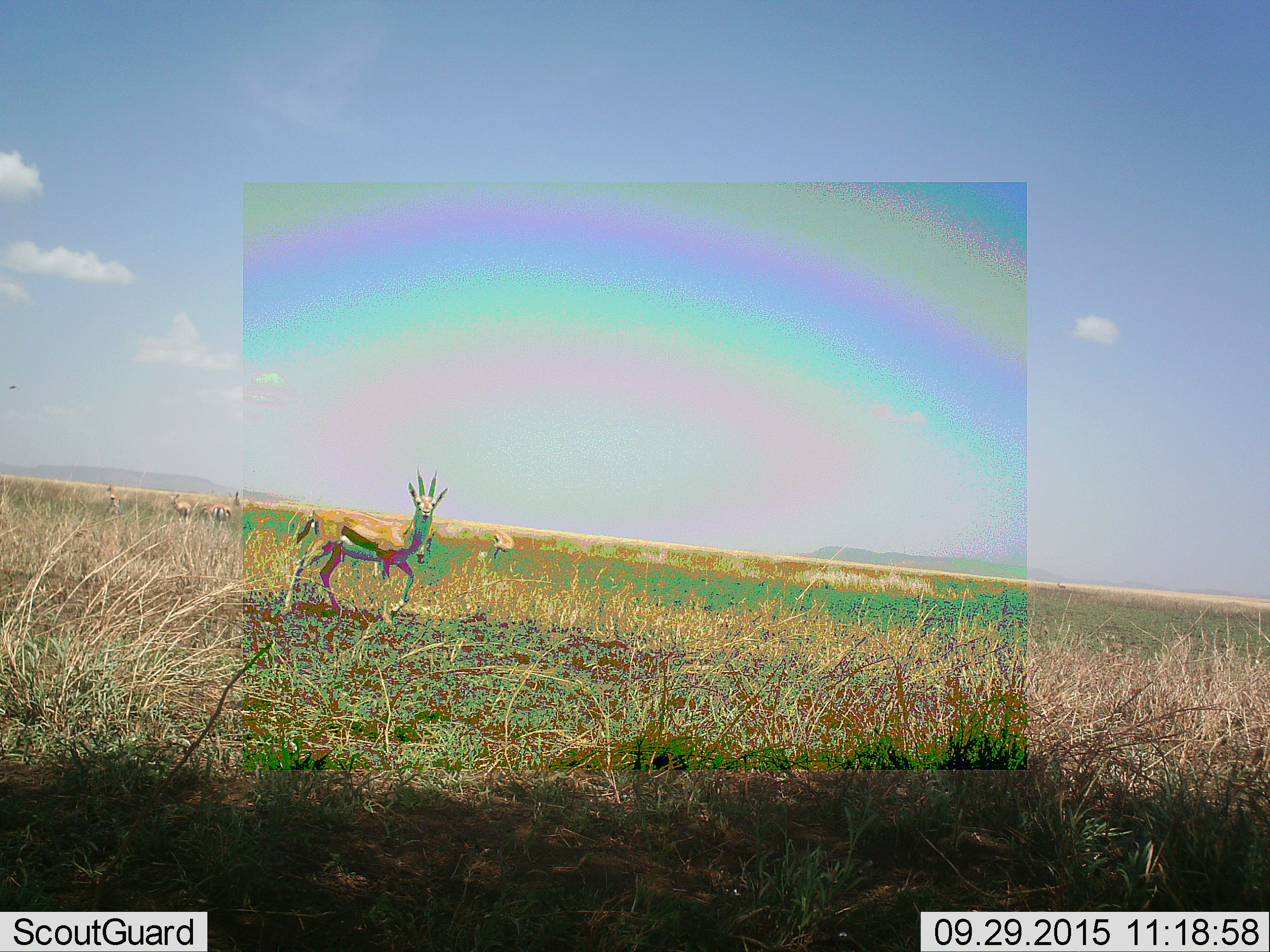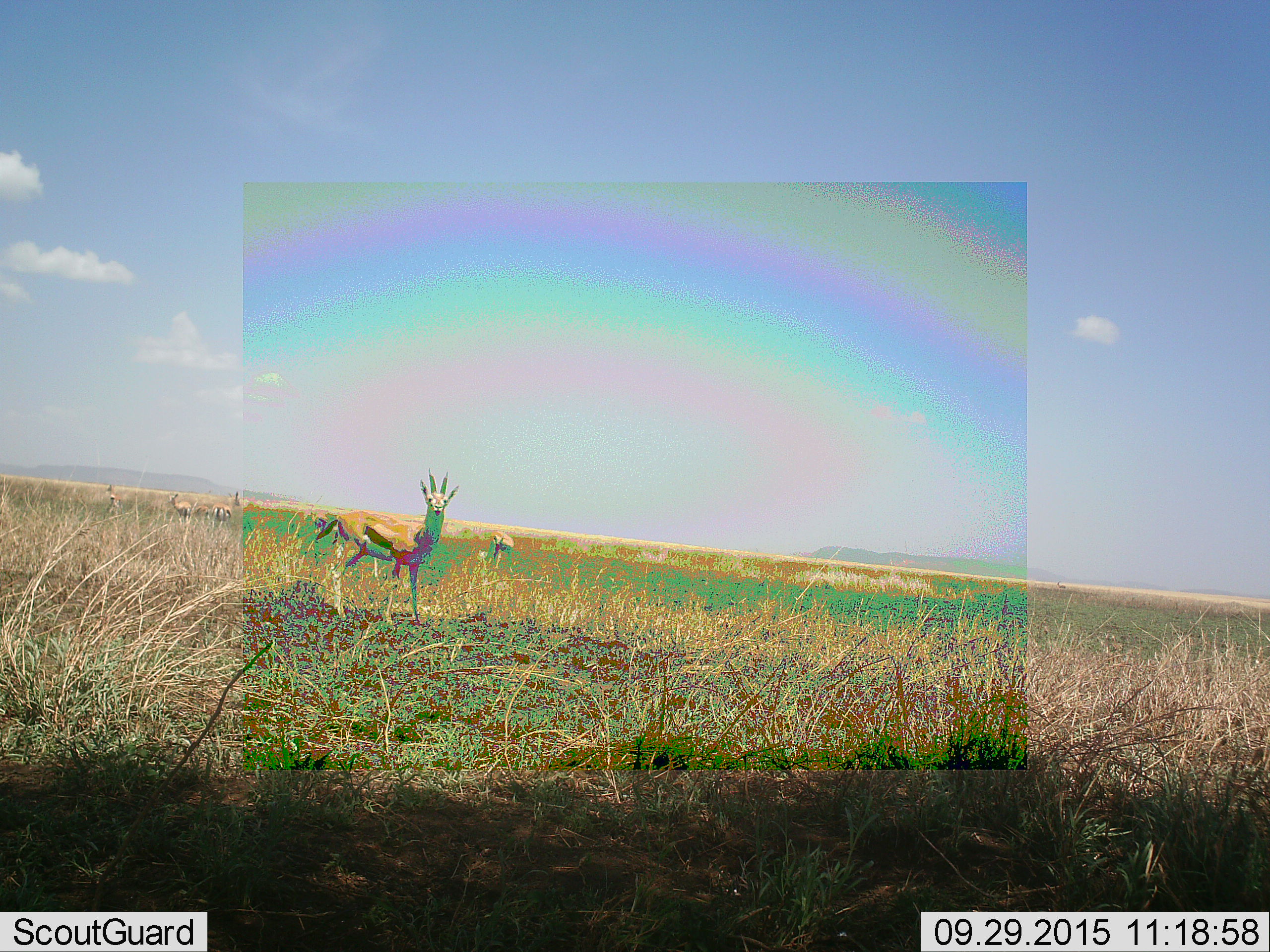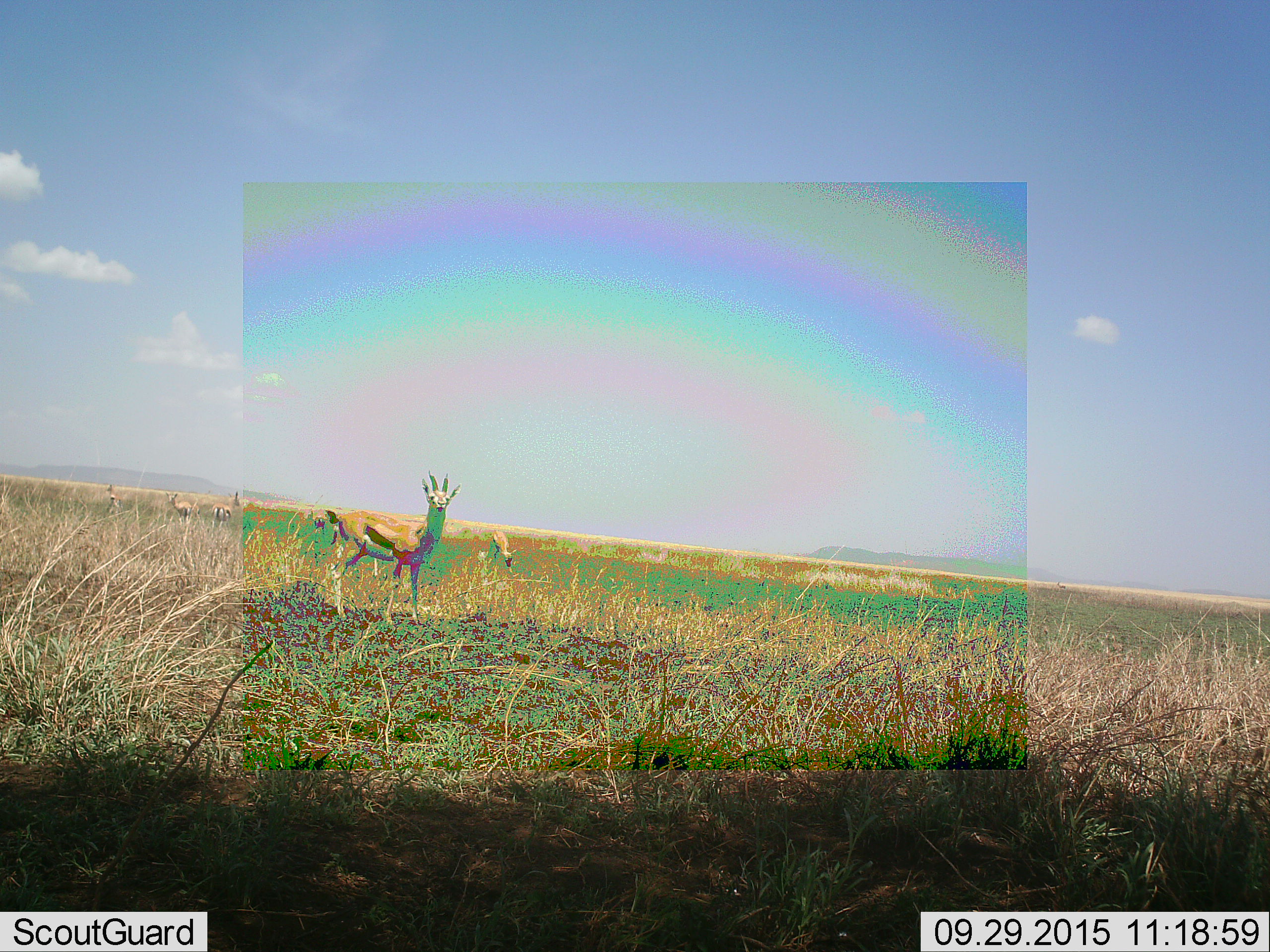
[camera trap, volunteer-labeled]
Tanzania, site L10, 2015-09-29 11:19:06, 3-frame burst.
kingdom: Animalia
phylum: Chordata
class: Mammalia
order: Artiodactyla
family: Bovidae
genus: Eudorcas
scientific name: Eudorcas thomsonii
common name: thomson's gazelle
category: gazellethomsons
Gazellethomsons (thomson's gazelle) (Eudorcas thomsonii), count 7. Behavior (volunteer vote fractions): standing 60%, resting 0%, moving 50%, interacting 0%. Young present (vote fraction): 10%. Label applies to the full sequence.